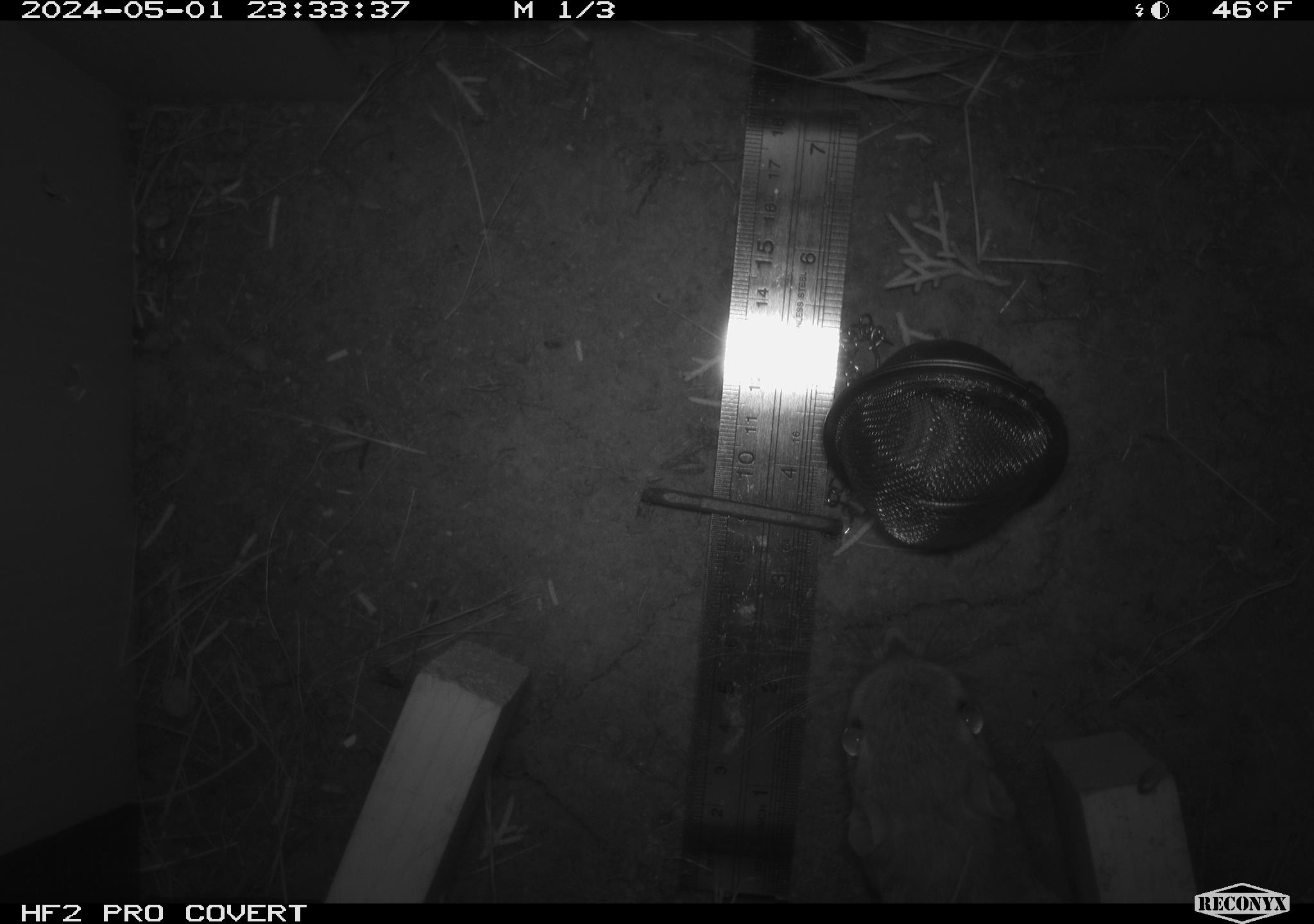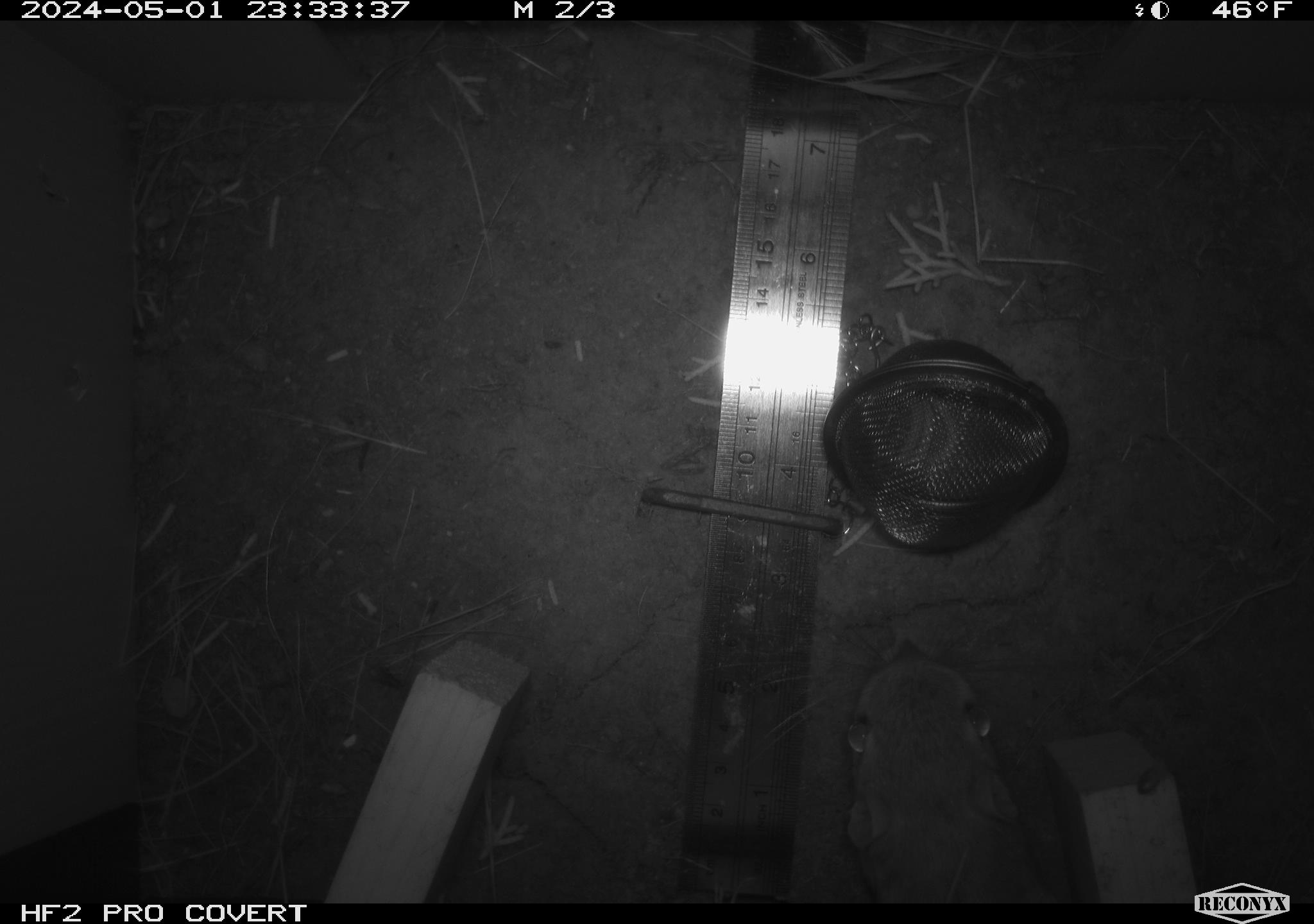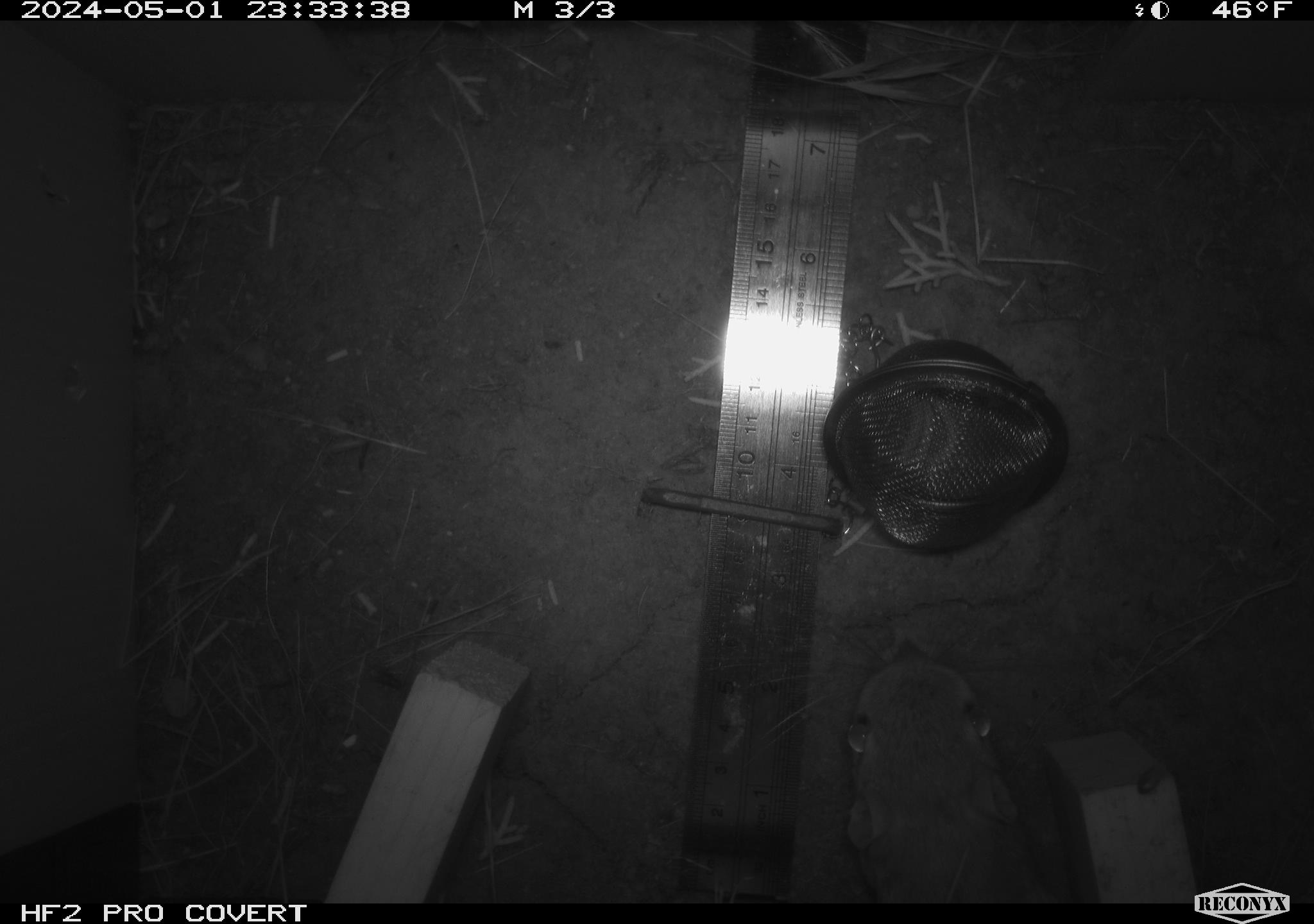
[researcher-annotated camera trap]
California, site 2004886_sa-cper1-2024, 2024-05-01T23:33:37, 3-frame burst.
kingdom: Animalia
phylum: Chordata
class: Mammalia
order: Rodentia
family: Heteromyidae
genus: Dipodomys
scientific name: Dipodomys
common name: kangaroo rats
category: dipodomys species